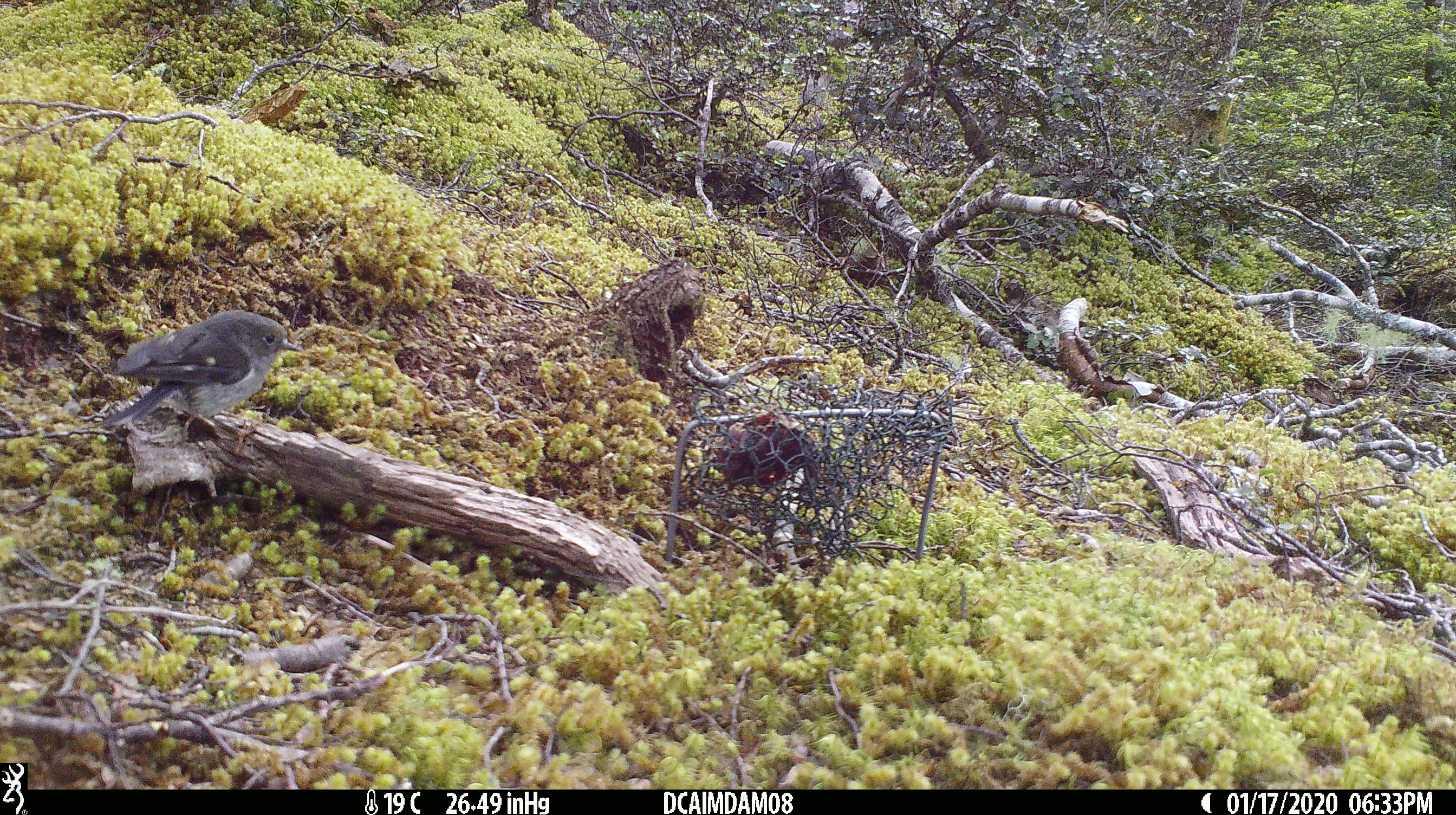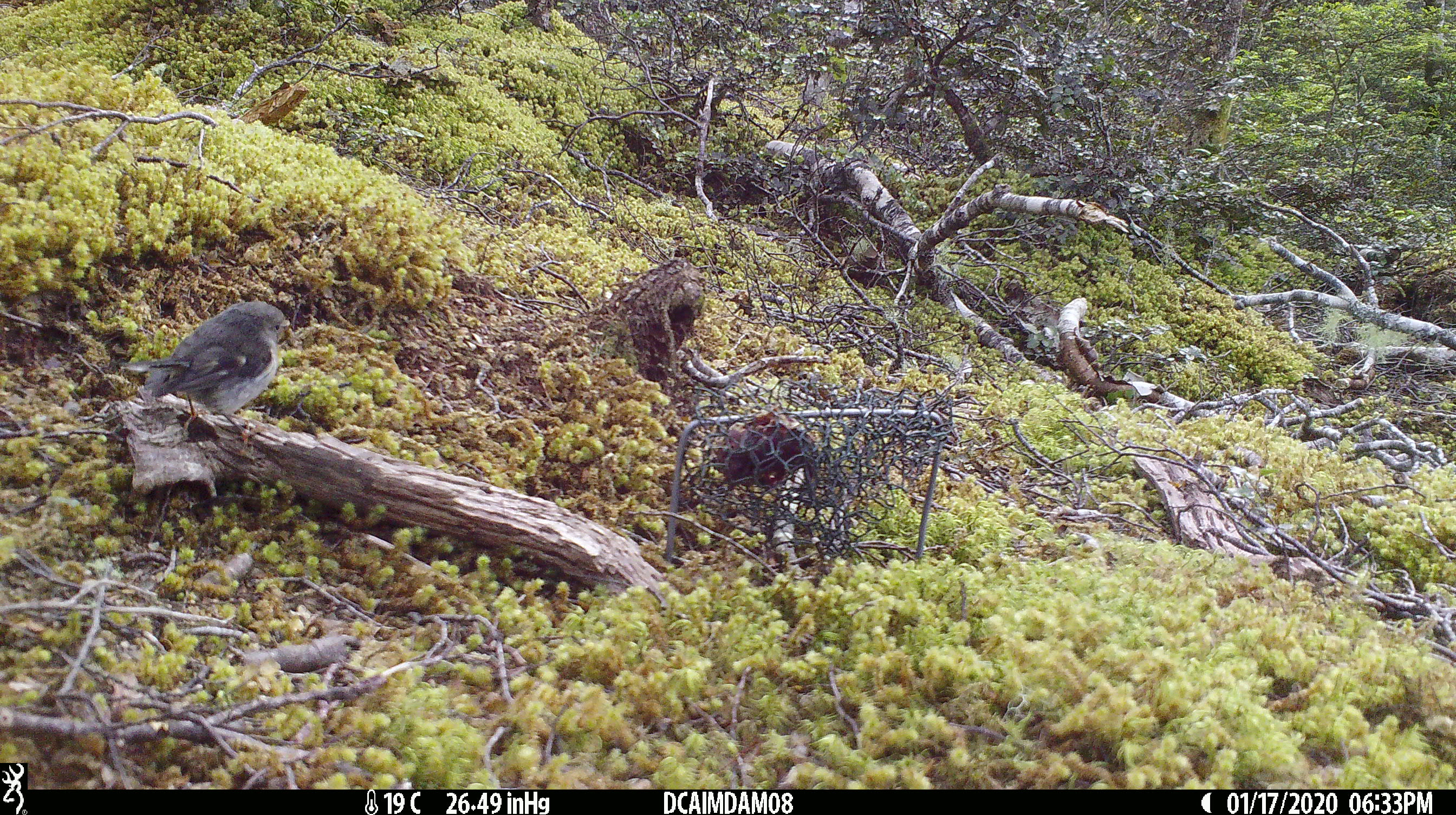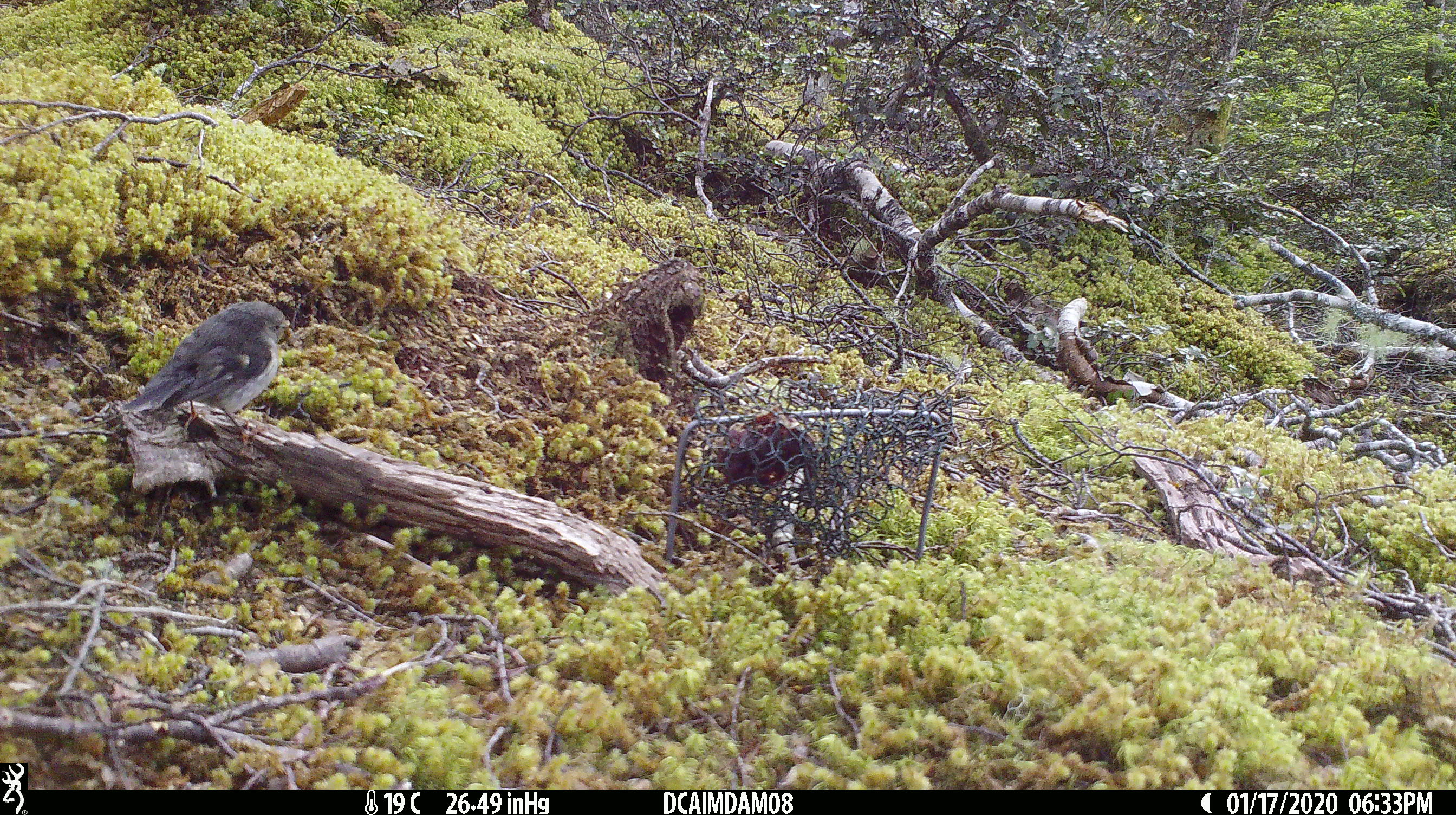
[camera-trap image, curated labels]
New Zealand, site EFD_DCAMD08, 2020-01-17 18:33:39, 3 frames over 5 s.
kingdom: Animalia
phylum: Chordata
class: Aves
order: Passeriformes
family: Petroicidae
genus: Petroica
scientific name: Petroica macrocephala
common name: tomtit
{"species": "tomtit (Petroica macrocephala)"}